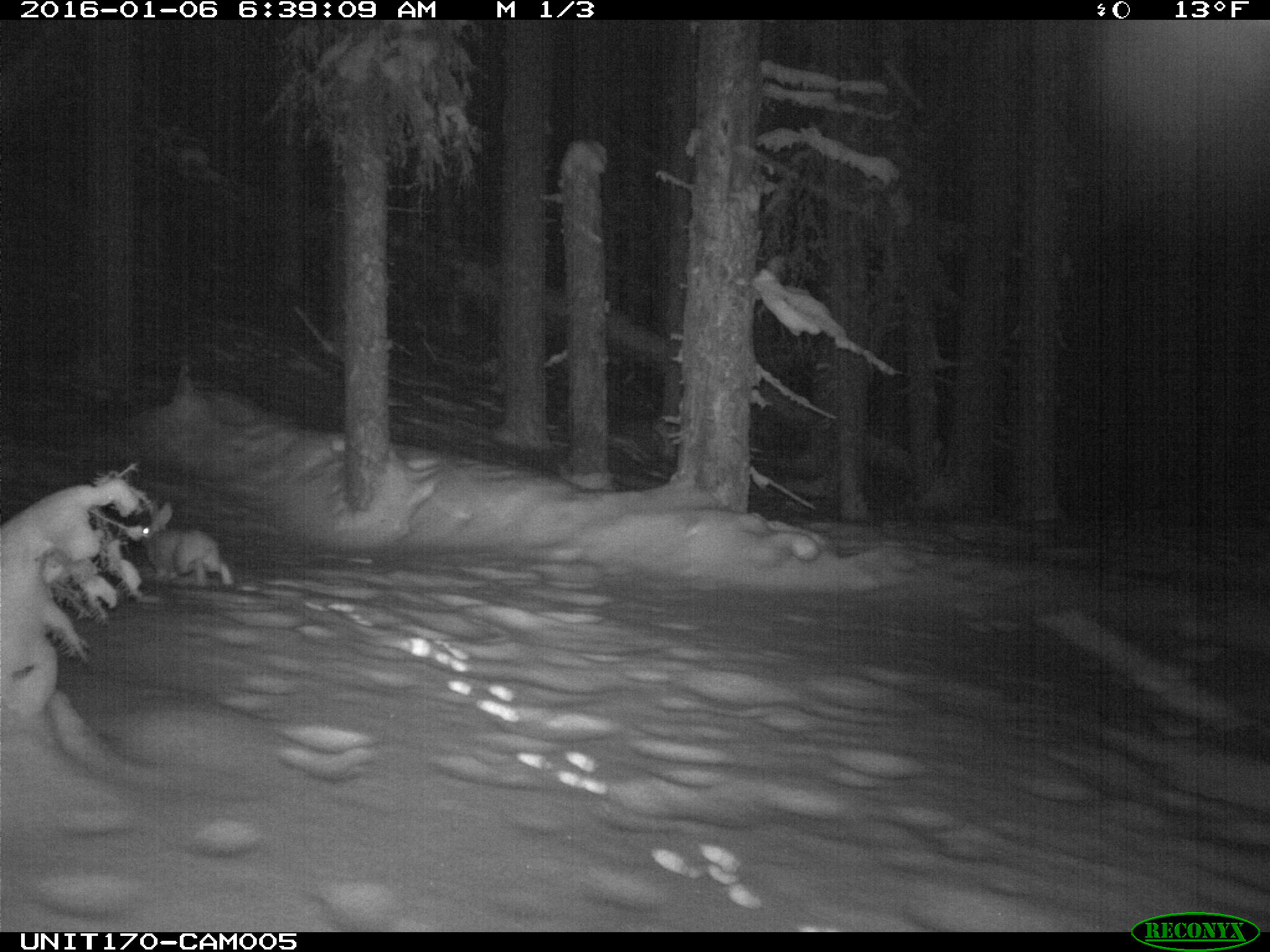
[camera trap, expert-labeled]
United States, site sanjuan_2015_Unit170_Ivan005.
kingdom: Animalia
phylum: Chordata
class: Mammalia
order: Lagomorpha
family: Leporidae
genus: Lepus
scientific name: Lepus americanus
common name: snowshoe hare